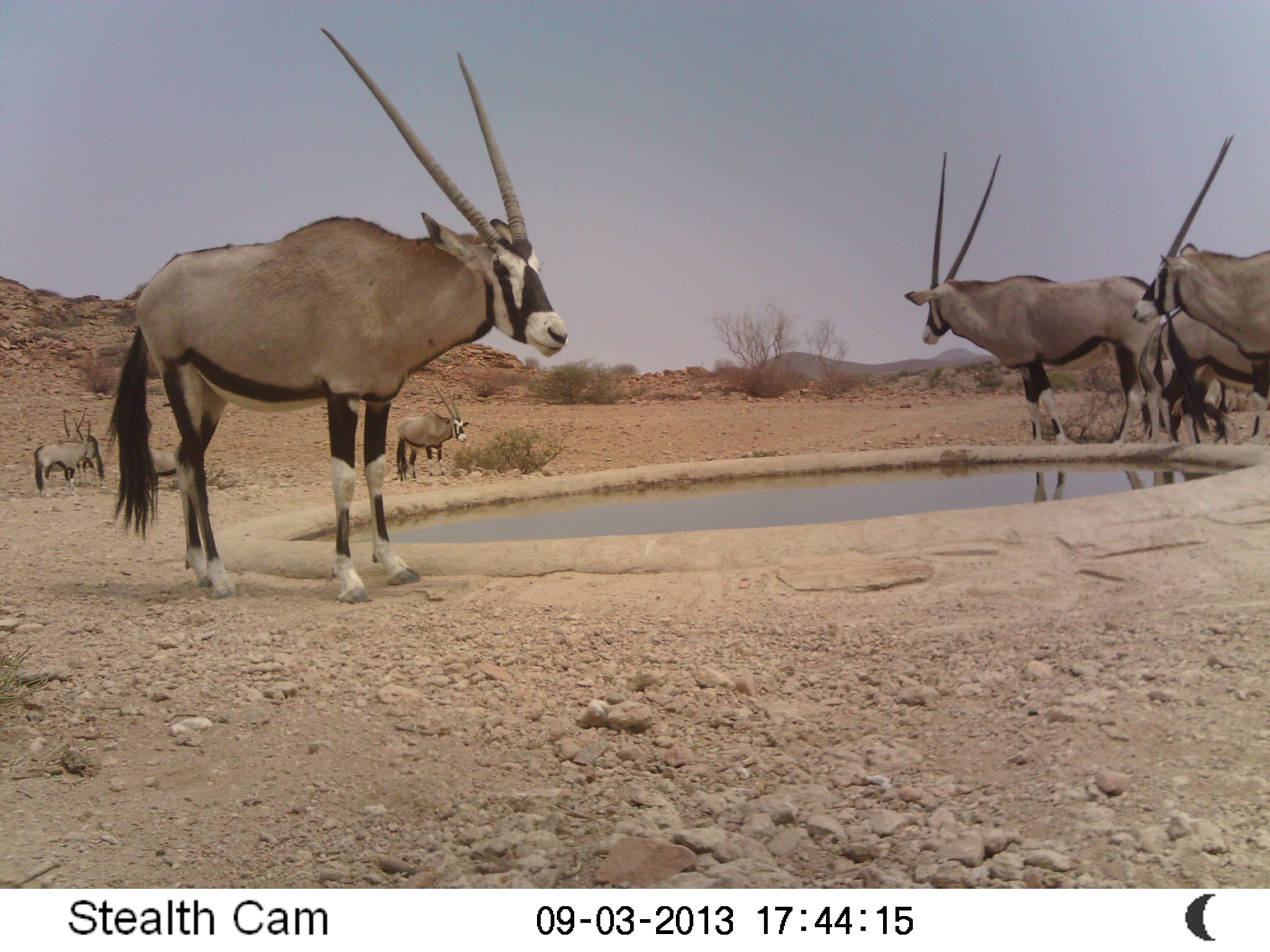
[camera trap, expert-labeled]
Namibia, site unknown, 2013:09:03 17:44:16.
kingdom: Animalia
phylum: Chordata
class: Mammalia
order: Artiodactyla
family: Bovidae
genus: Oryx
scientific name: Oryx gazella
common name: gemsbok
Oryx gazella (gemsbok).